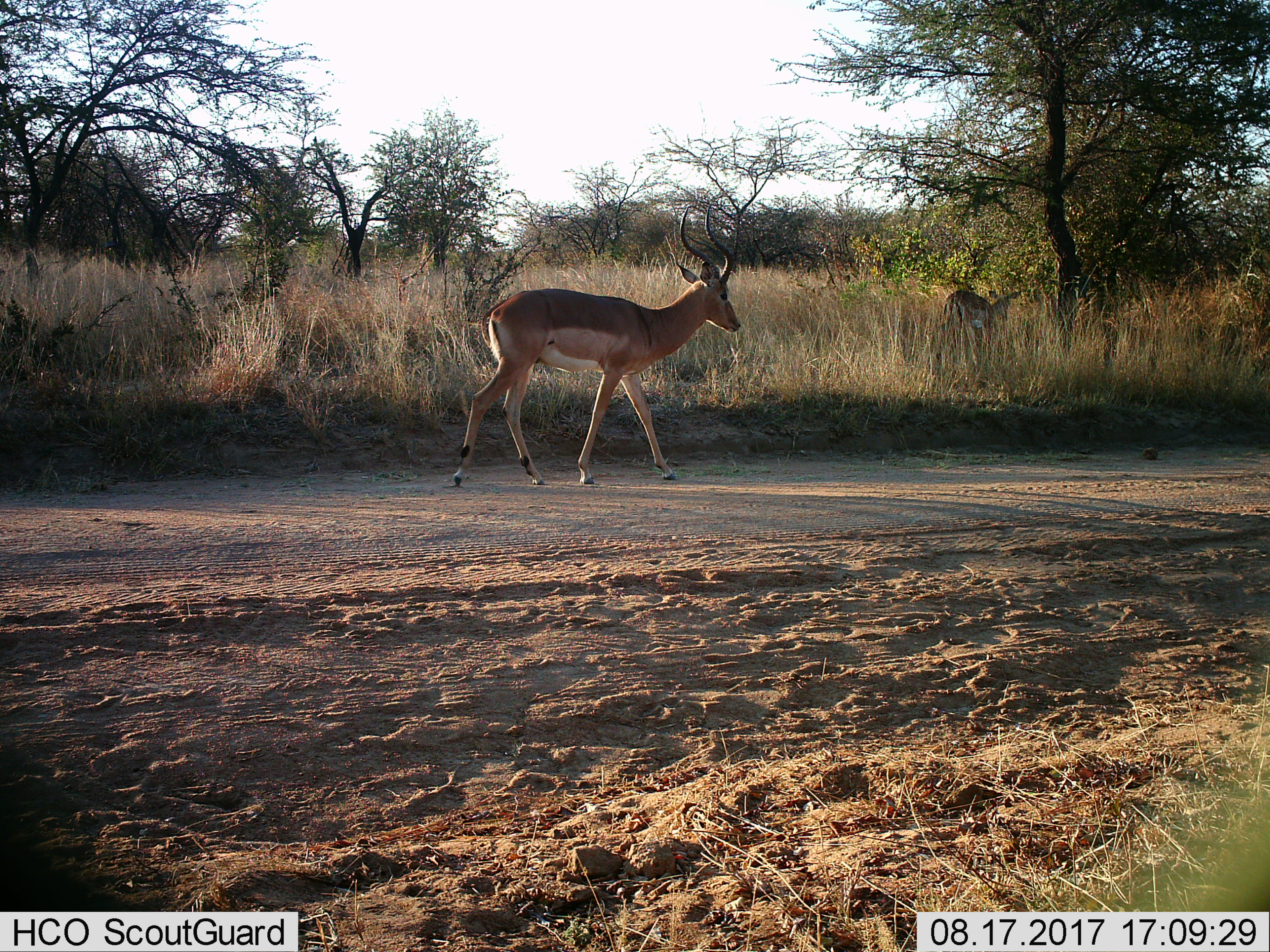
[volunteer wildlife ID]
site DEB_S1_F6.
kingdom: Animalia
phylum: Chordata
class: Mammalia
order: Artiodactyla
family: Bovidae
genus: Aepyceros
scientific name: Aepyceros melampus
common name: impala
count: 2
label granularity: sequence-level